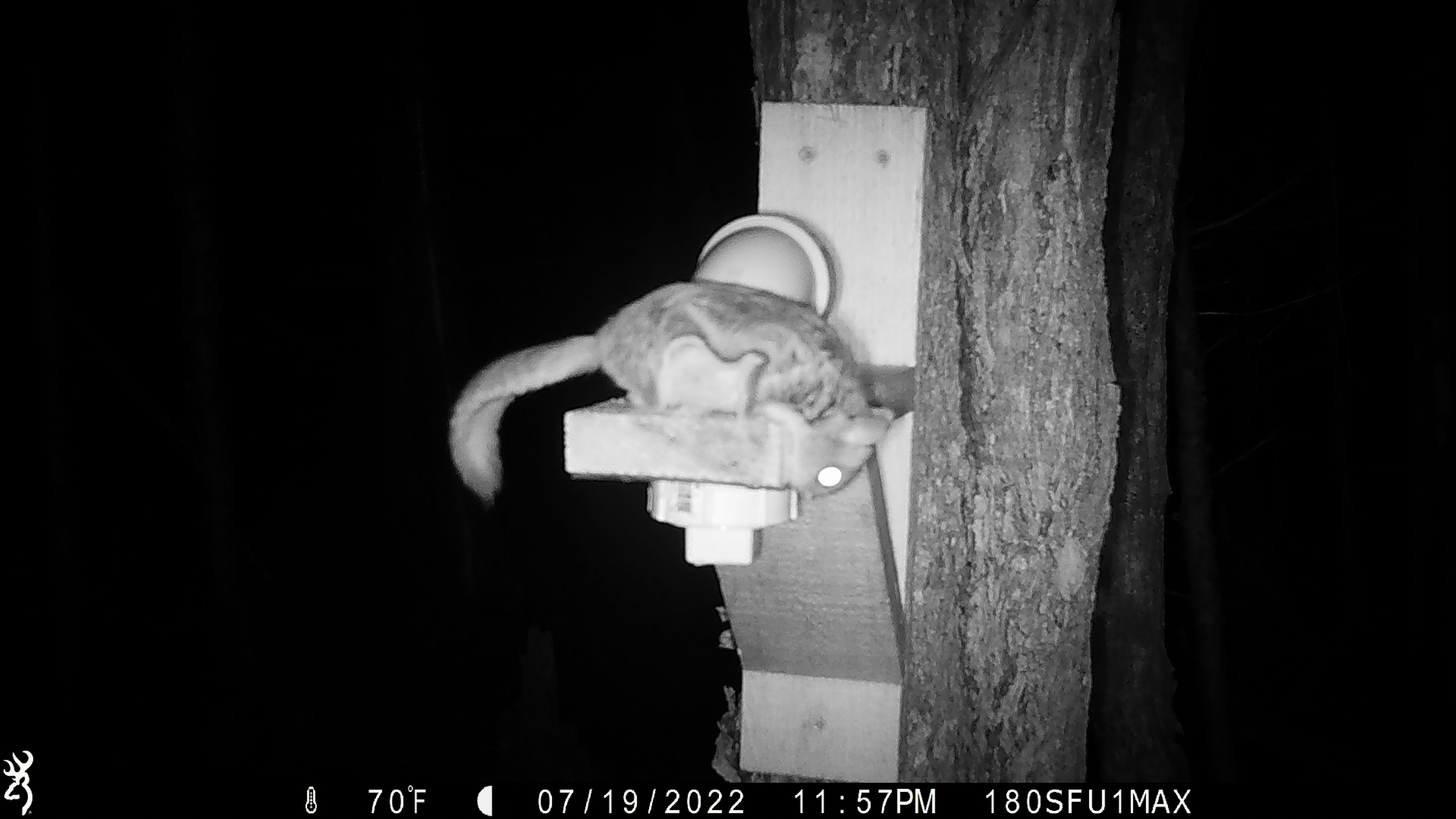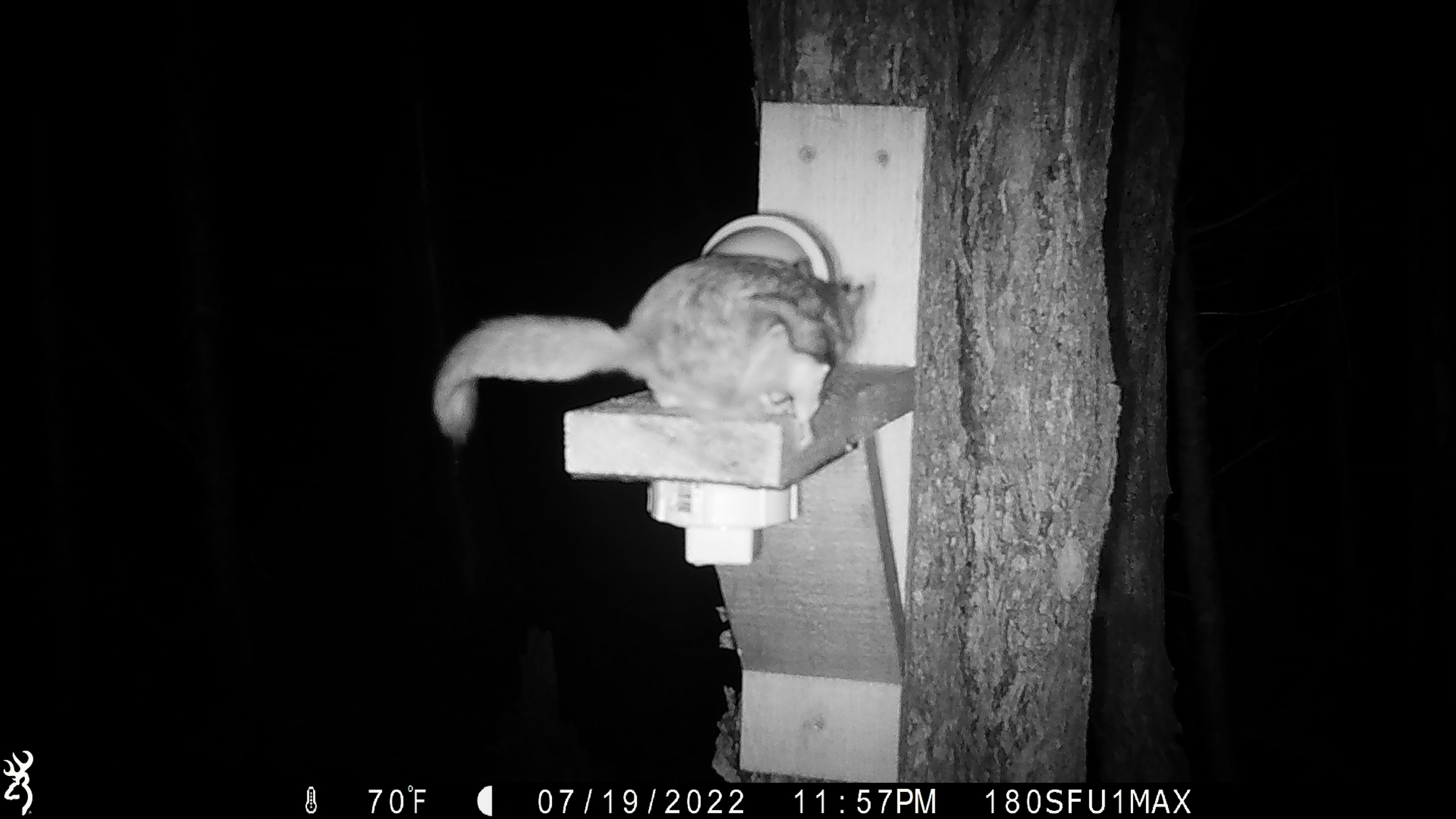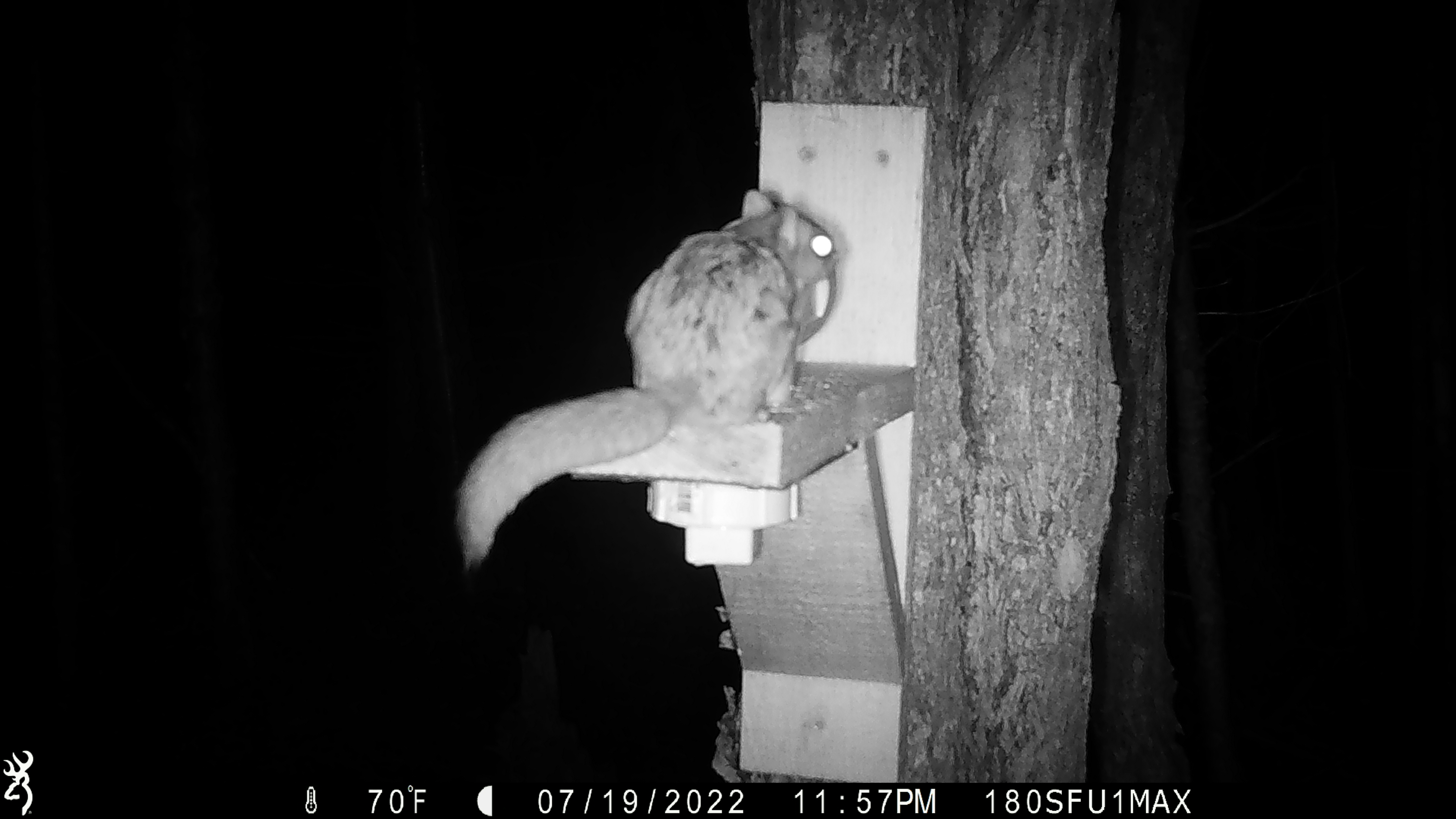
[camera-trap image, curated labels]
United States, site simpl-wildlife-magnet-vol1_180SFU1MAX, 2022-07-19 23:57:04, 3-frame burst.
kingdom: Animalia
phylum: Chordata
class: Mammalia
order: Rodentia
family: Sciuridae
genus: Glaucomys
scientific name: Glaucomys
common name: flying squirrel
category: flying squirrel sp.